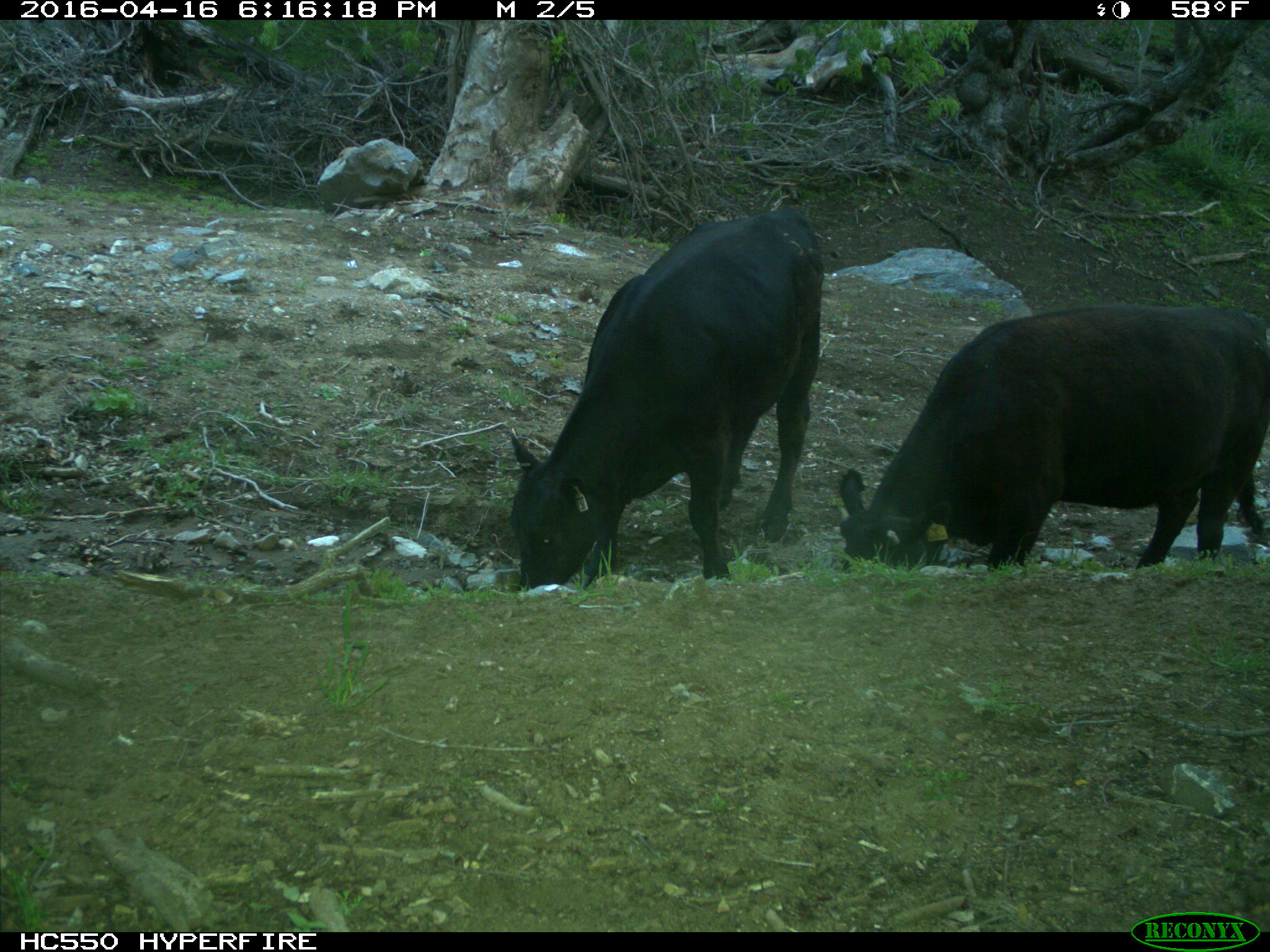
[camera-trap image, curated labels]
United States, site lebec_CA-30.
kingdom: Animalia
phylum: Chordata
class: Mammalia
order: Artiodactyla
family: Bovidae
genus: Bos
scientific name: Bos taurus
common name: domestic cow